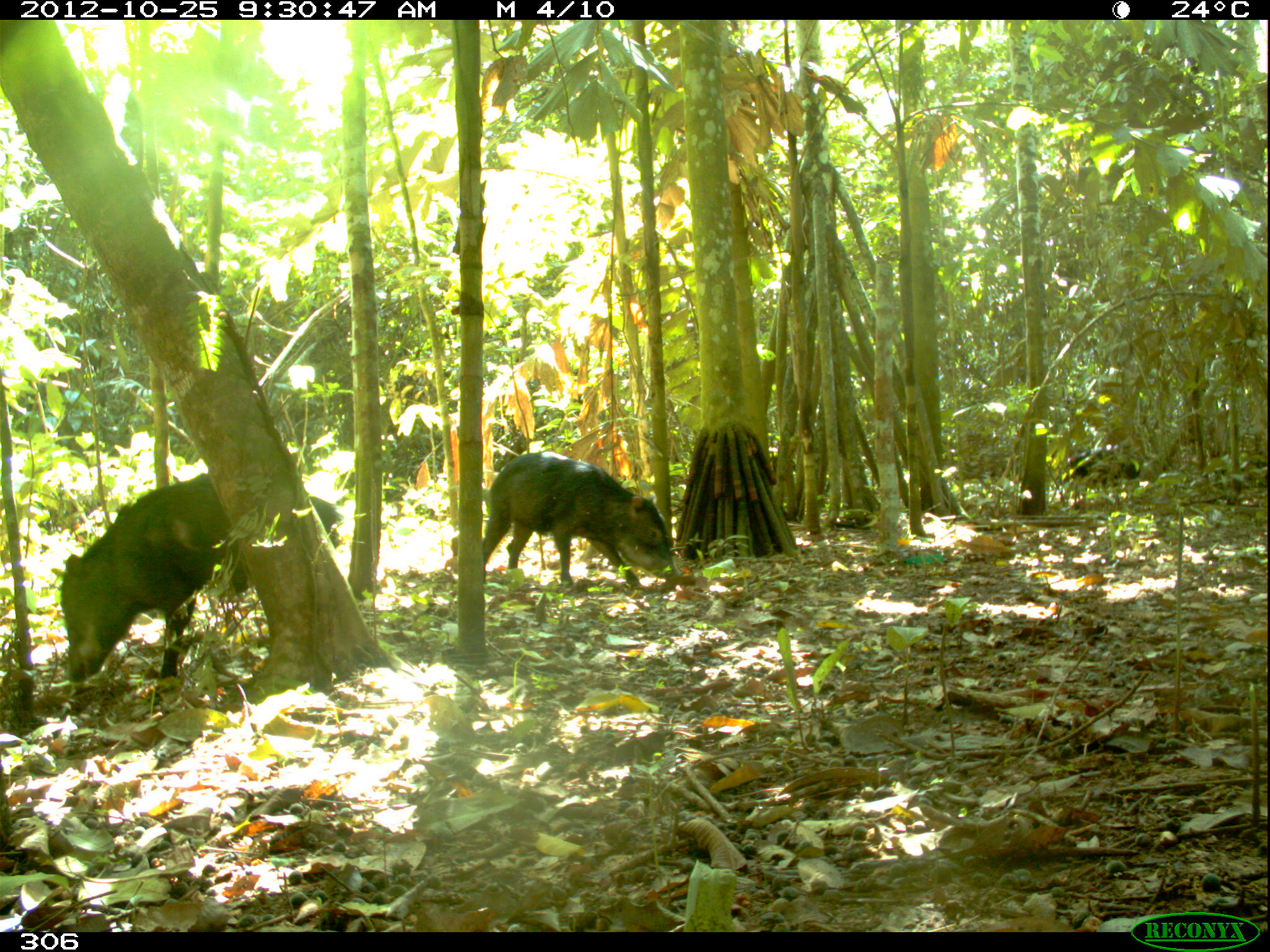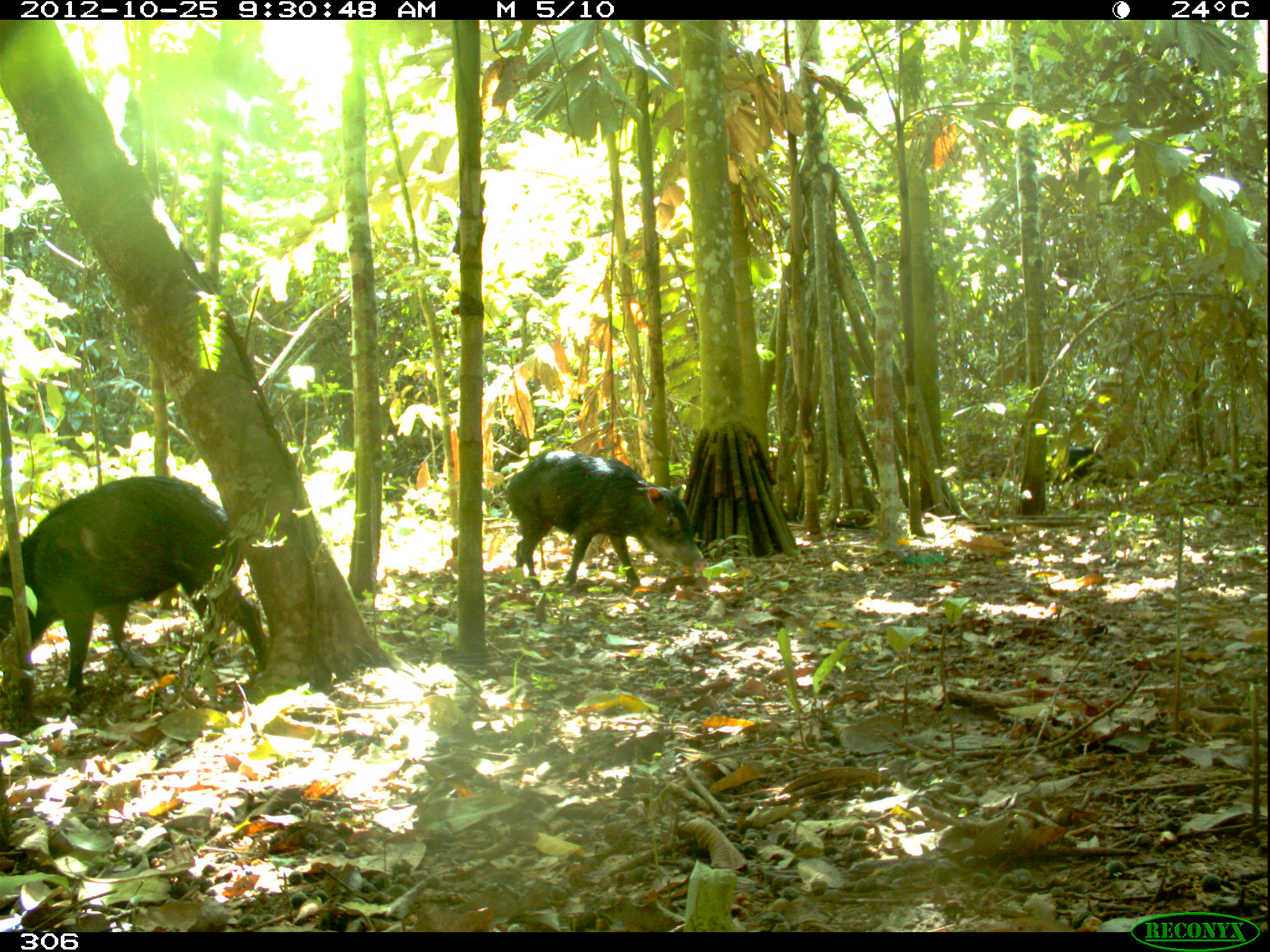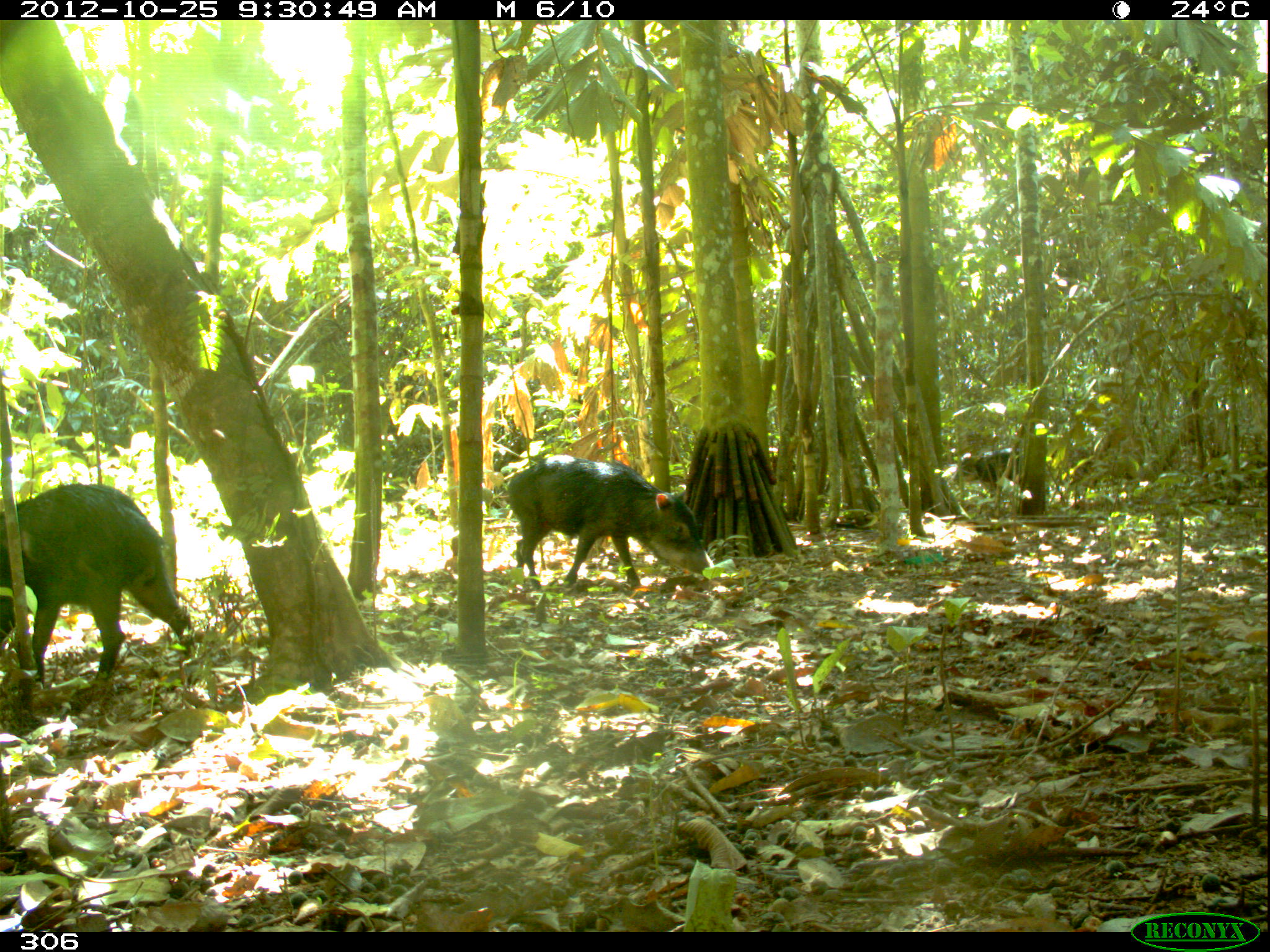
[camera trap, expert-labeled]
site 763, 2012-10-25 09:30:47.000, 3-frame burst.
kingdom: Animalia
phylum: Chordata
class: Mammalia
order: Artiodactyla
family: Tayassuidae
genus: Tayassu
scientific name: Tayassu pecari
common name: white-lipped peccary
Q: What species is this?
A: Tayassu pecari (white-lipped peccary).